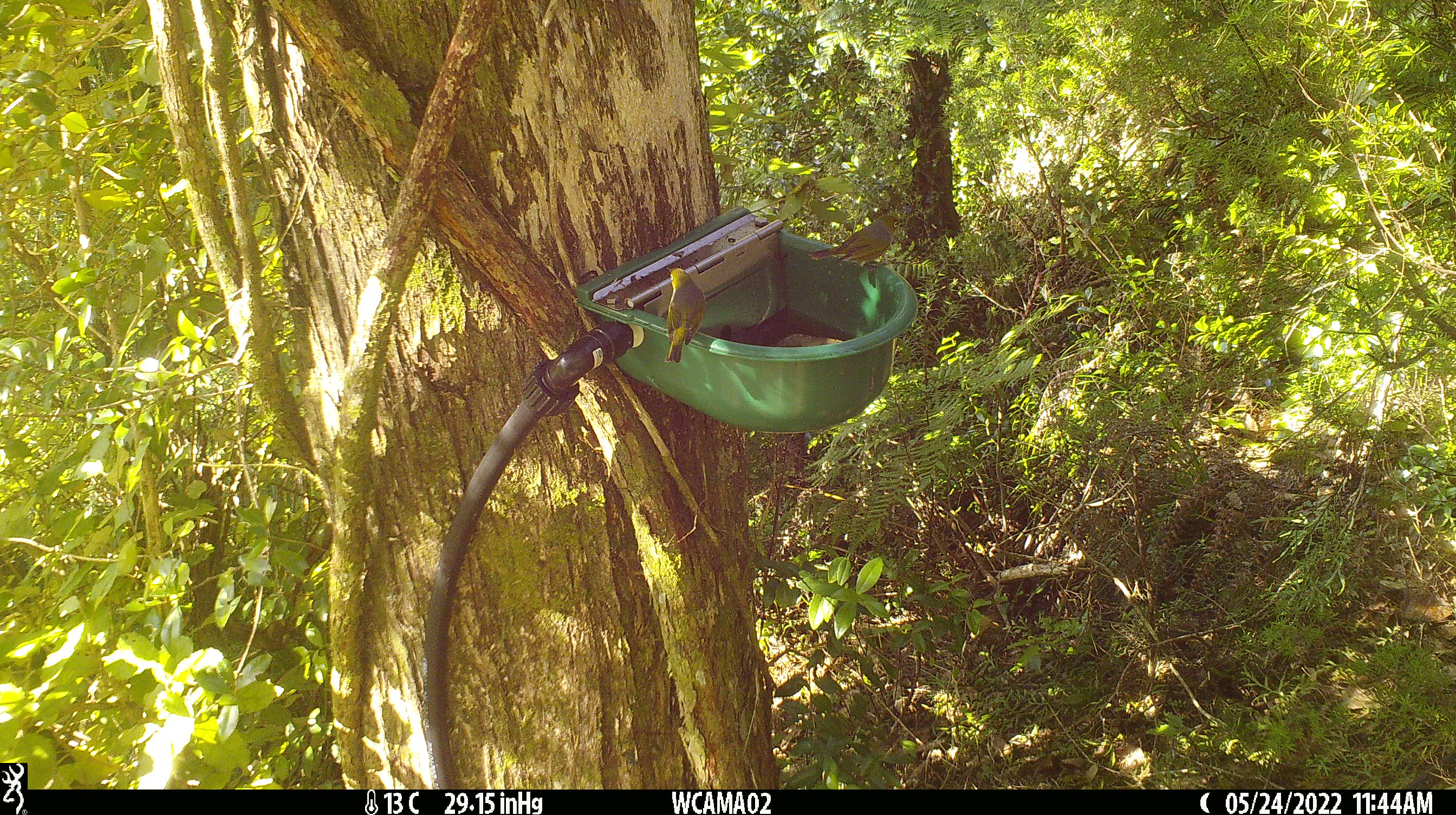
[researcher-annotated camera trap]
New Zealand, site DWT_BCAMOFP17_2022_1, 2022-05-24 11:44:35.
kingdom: Animalia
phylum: Chordata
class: Aves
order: Passeriformes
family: Zosteropidae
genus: Zosterops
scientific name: Zosterops lateralis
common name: silvereye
Silvereye (Zosterops lateralis).